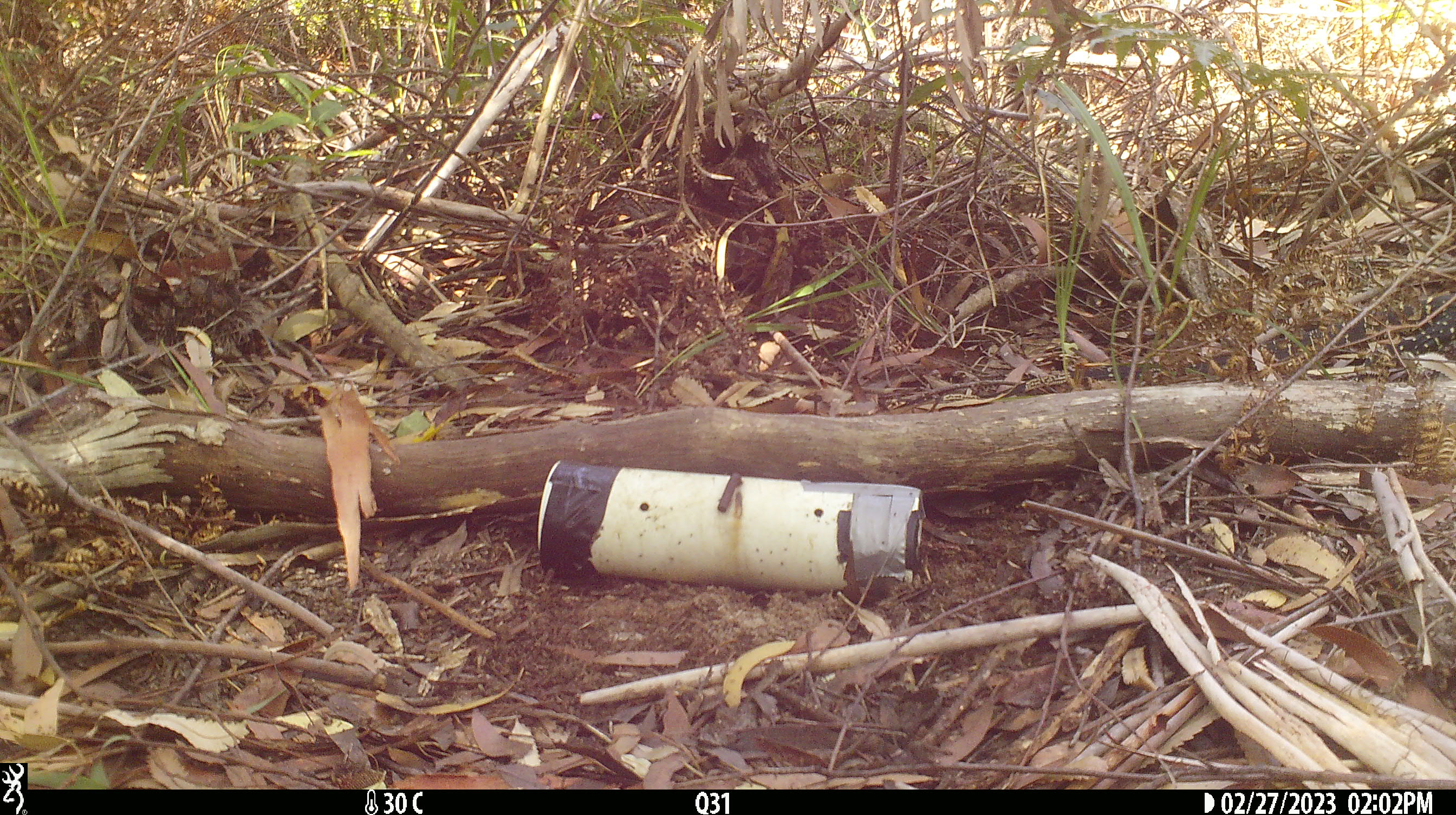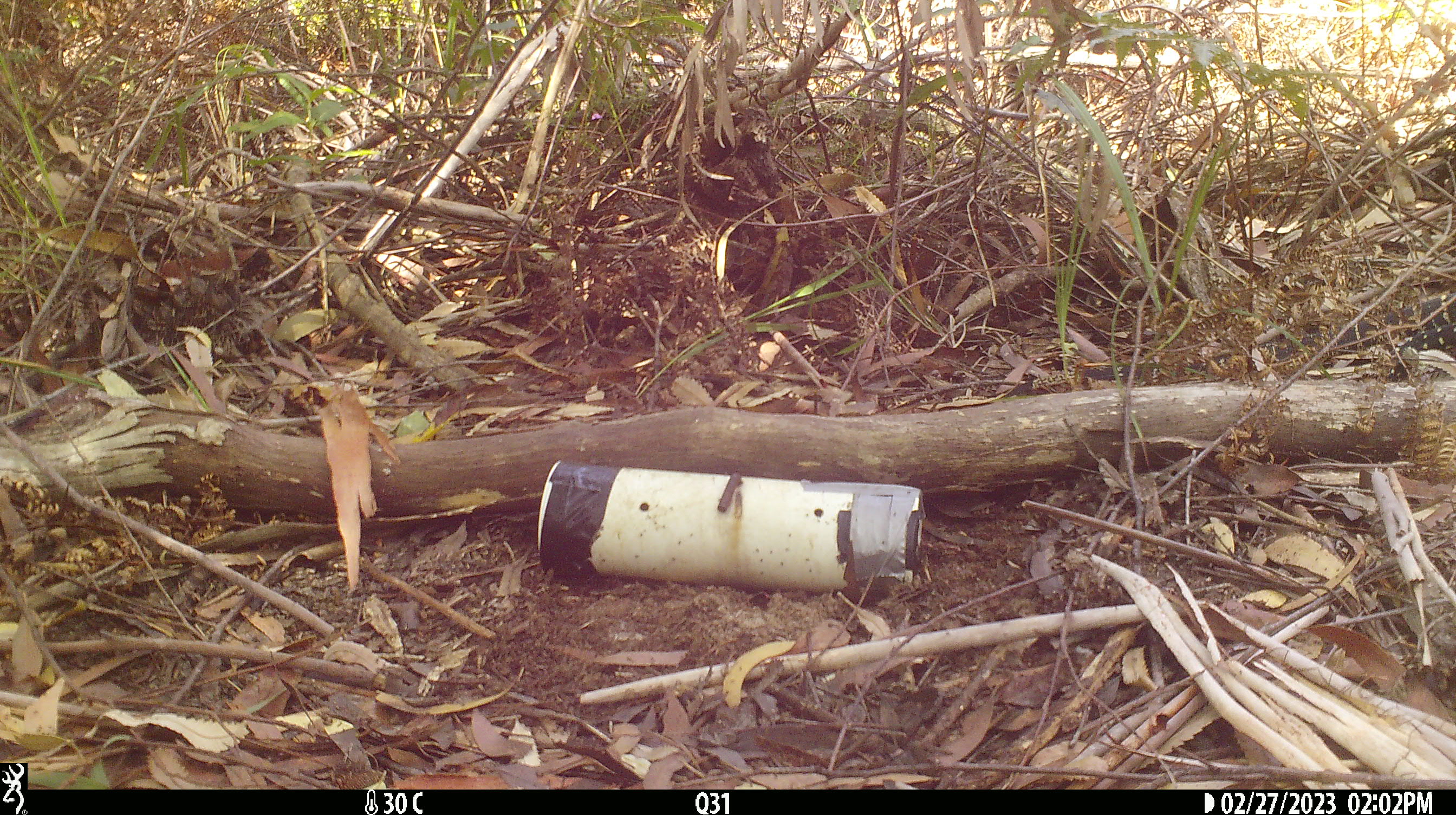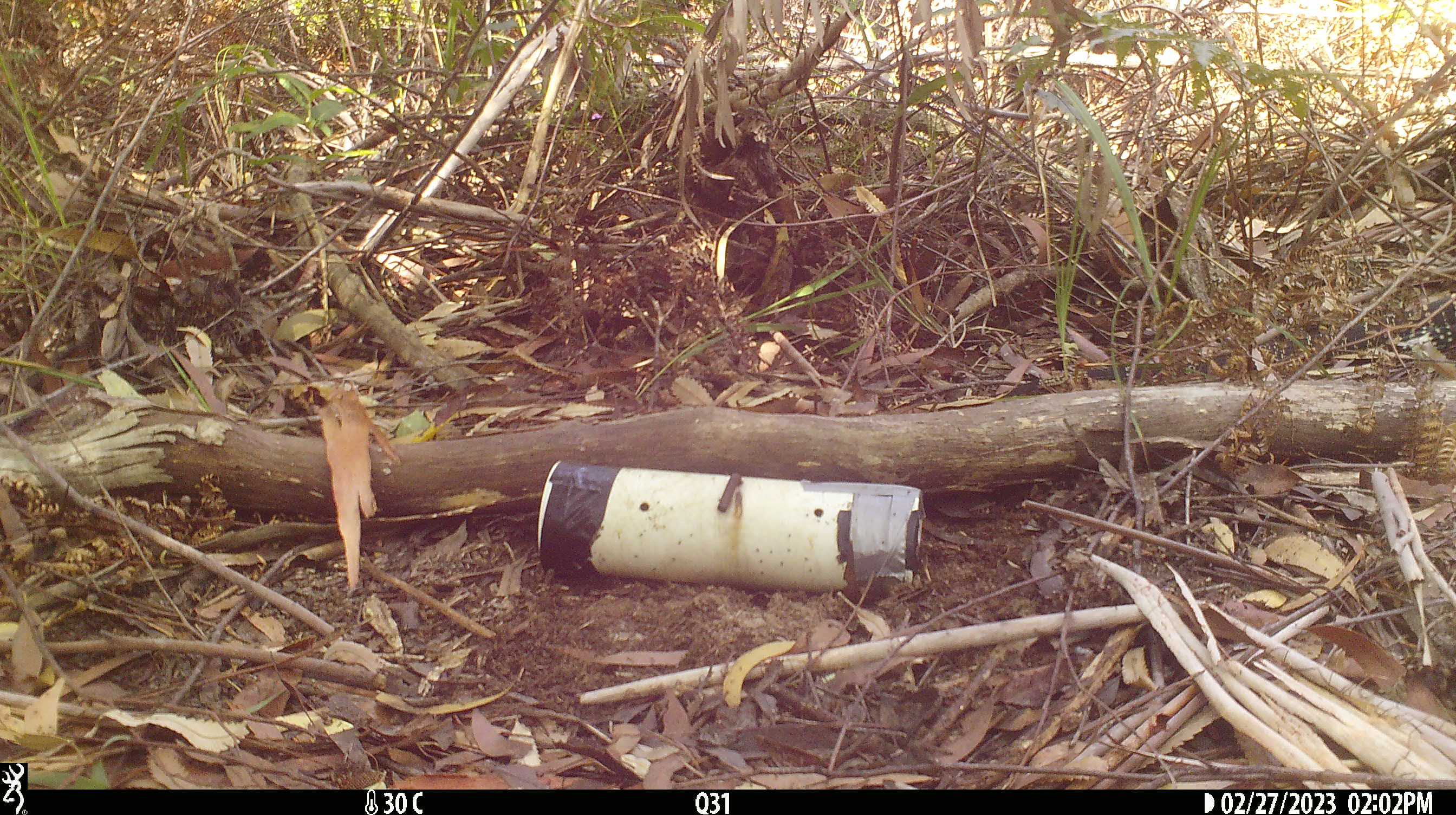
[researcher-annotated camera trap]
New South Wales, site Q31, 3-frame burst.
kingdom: Animalia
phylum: Chordata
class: Reptilia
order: Squamata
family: Varanidae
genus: Varanus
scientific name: Varanus varius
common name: lace monitor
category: goanna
Goanna (lace monitor) (Varanus varius).